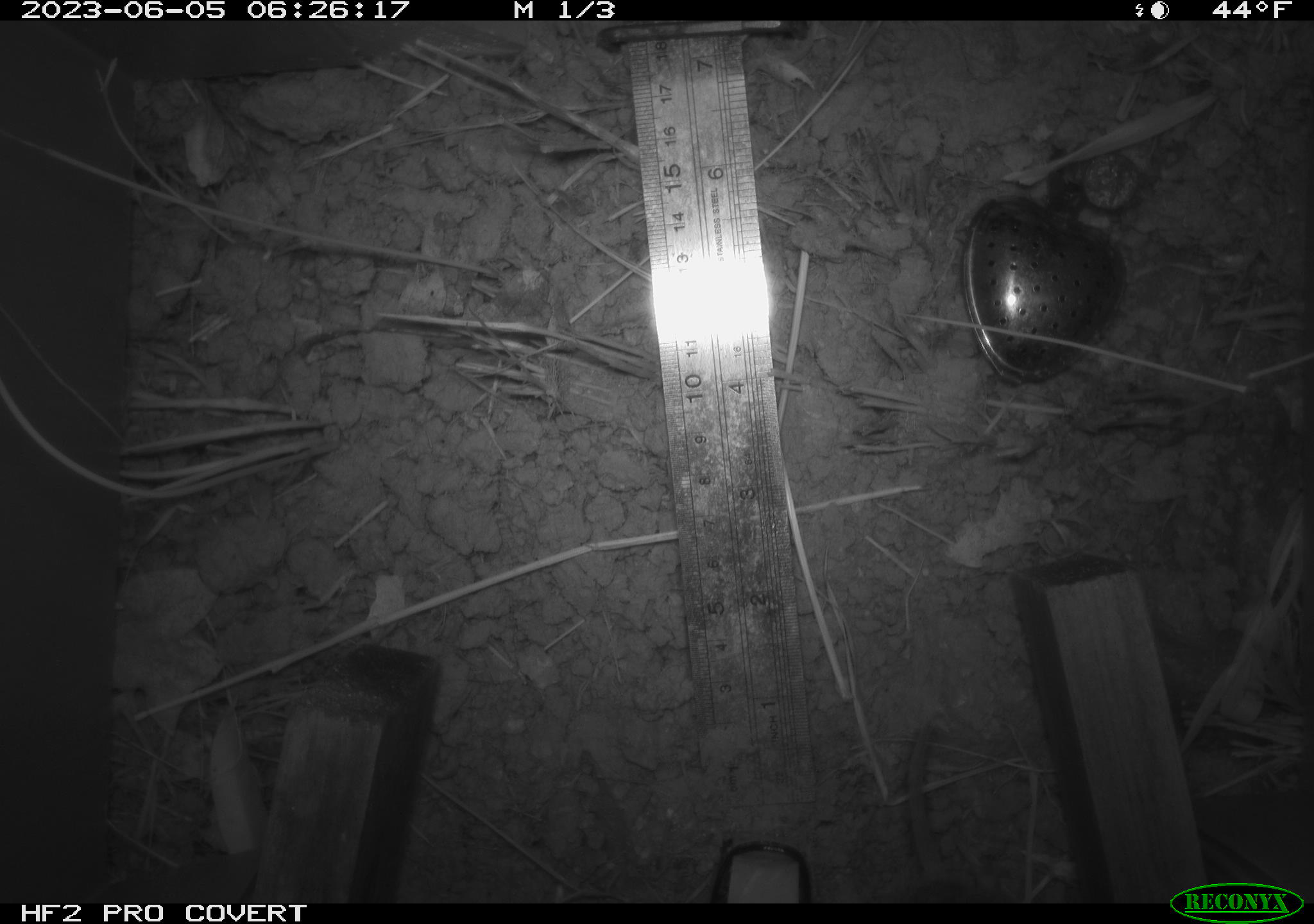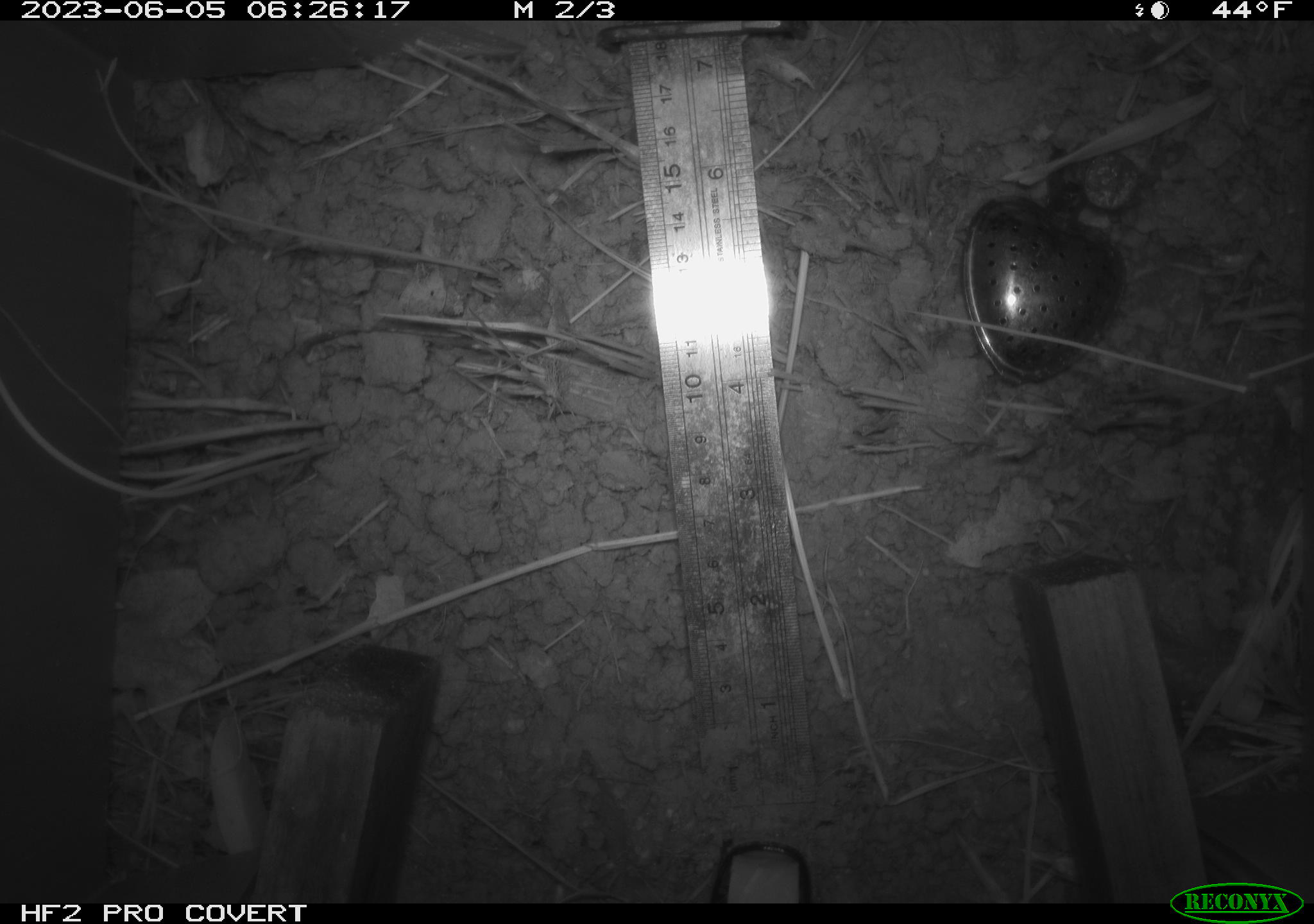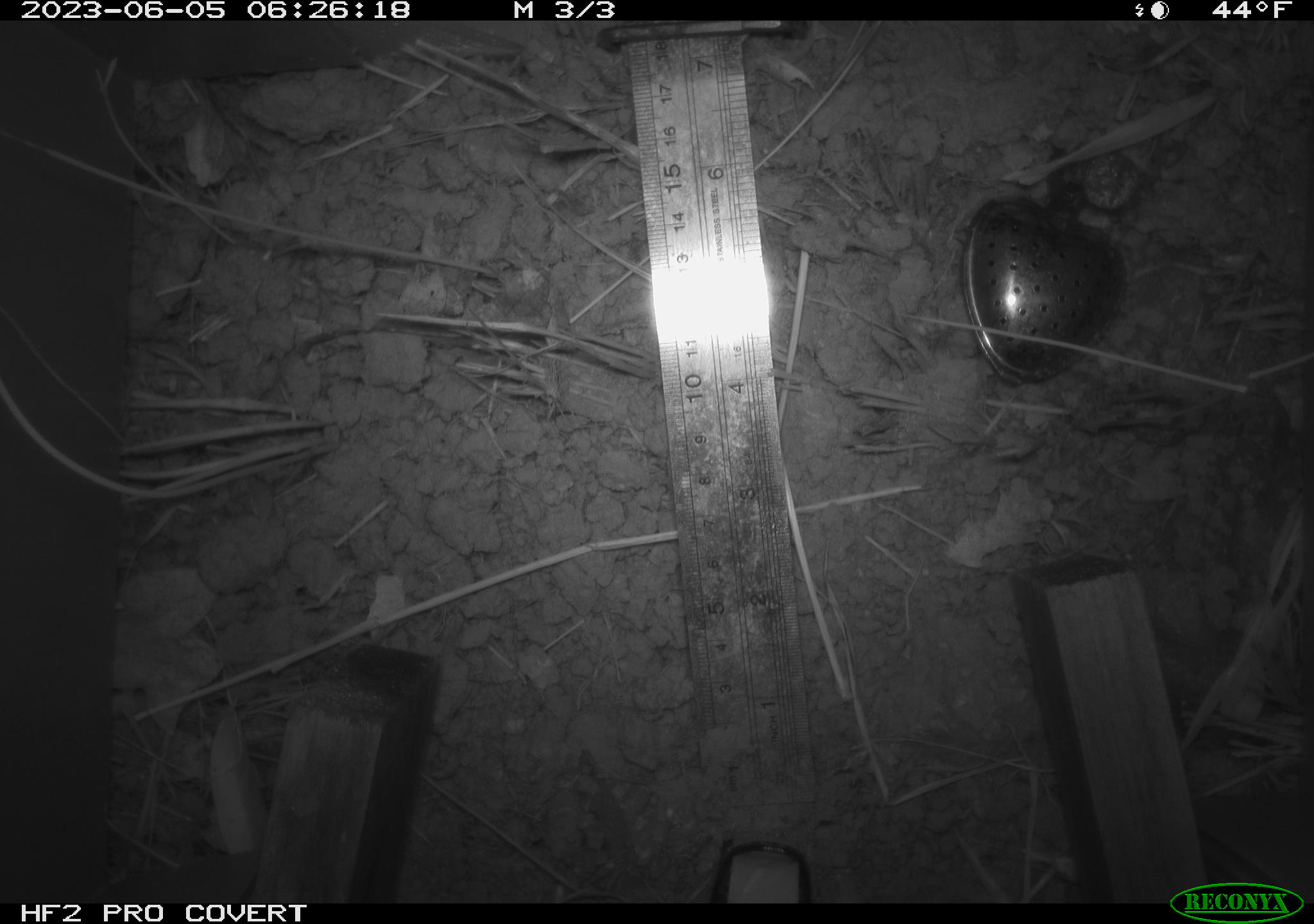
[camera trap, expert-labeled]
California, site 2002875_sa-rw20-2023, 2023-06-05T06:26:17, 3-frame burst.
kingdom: Animalia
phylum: Chordata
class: Mammalia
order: Rodentia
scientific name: Rodentia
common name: rodent